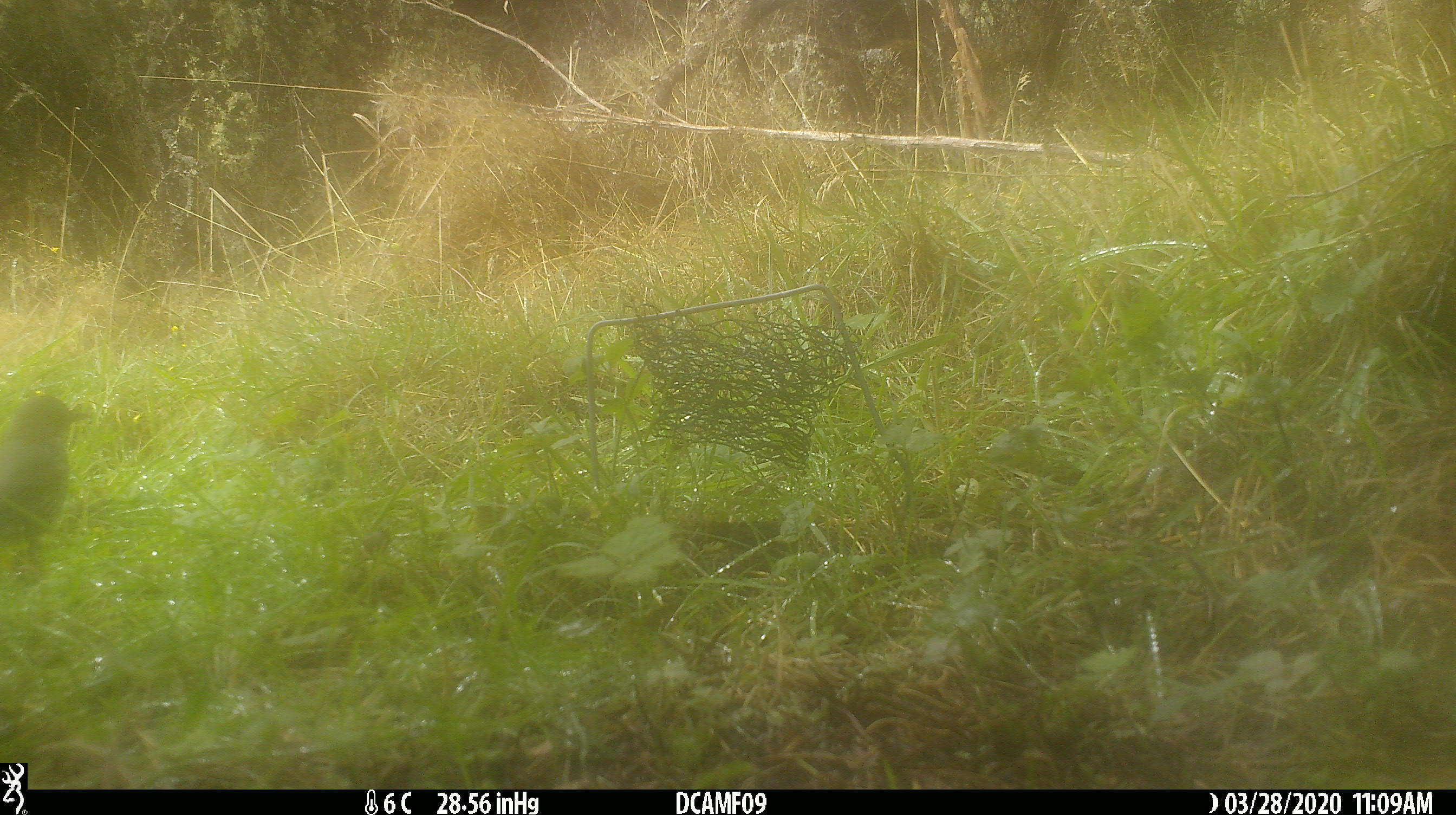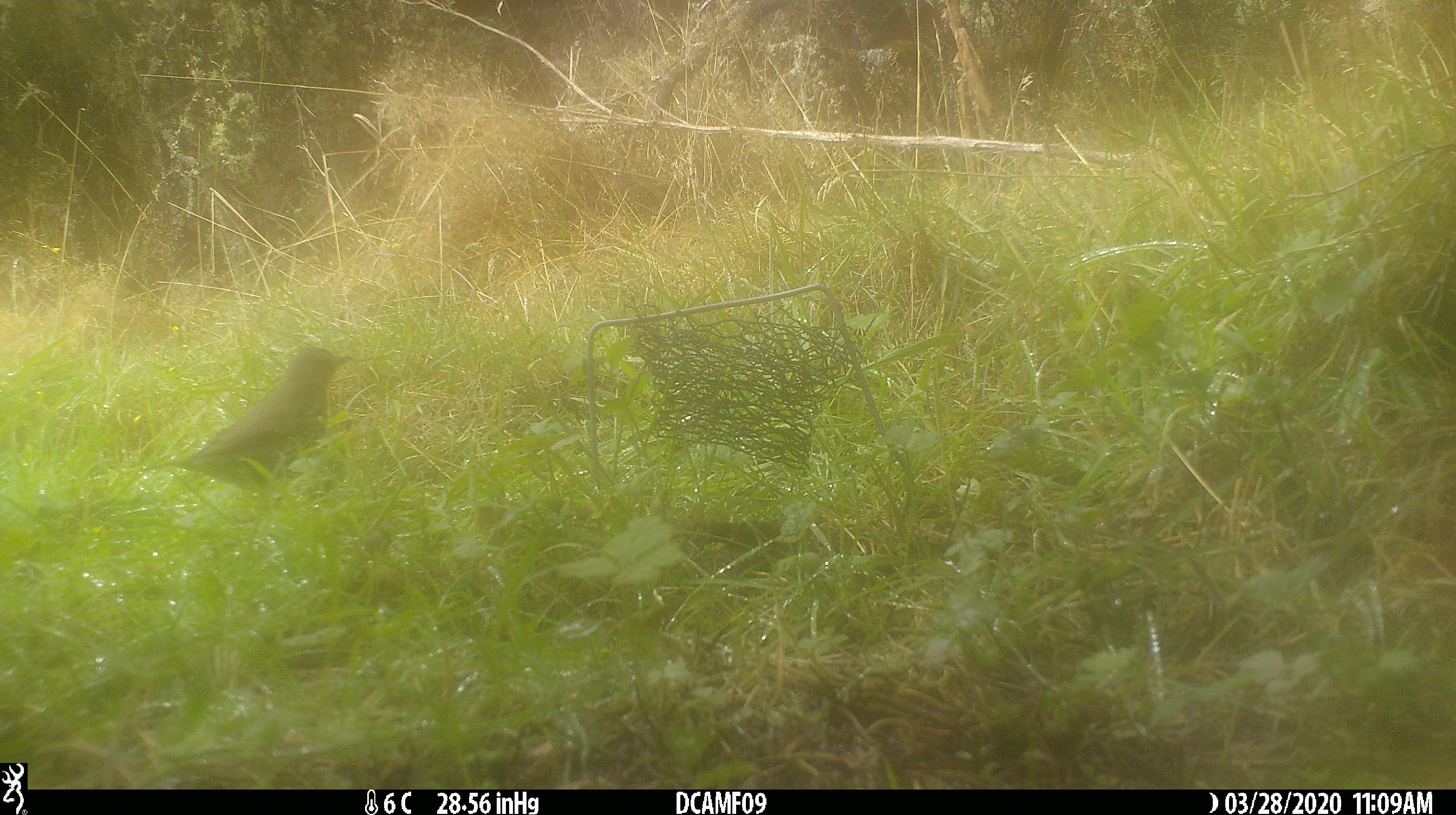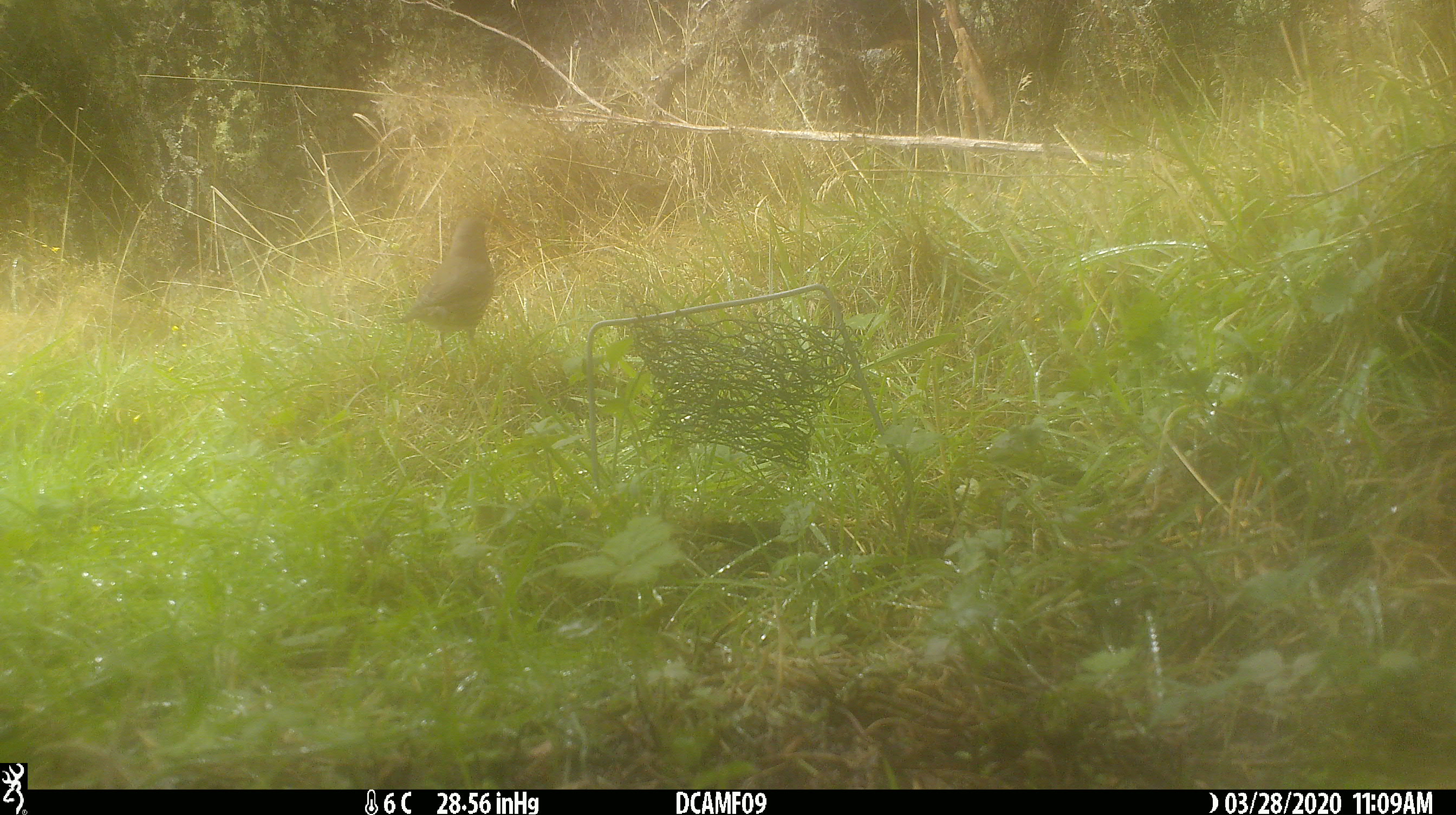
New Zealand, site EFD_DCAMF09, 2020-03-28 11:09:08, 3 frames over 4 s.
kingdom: Animalia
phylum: Chordata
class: Aves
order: Passeriformes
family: Turdidae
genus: Turdus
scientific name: Turdus philomelos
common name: song thrush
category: thrush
Thrush (song thrush) (Turdus philomelos).